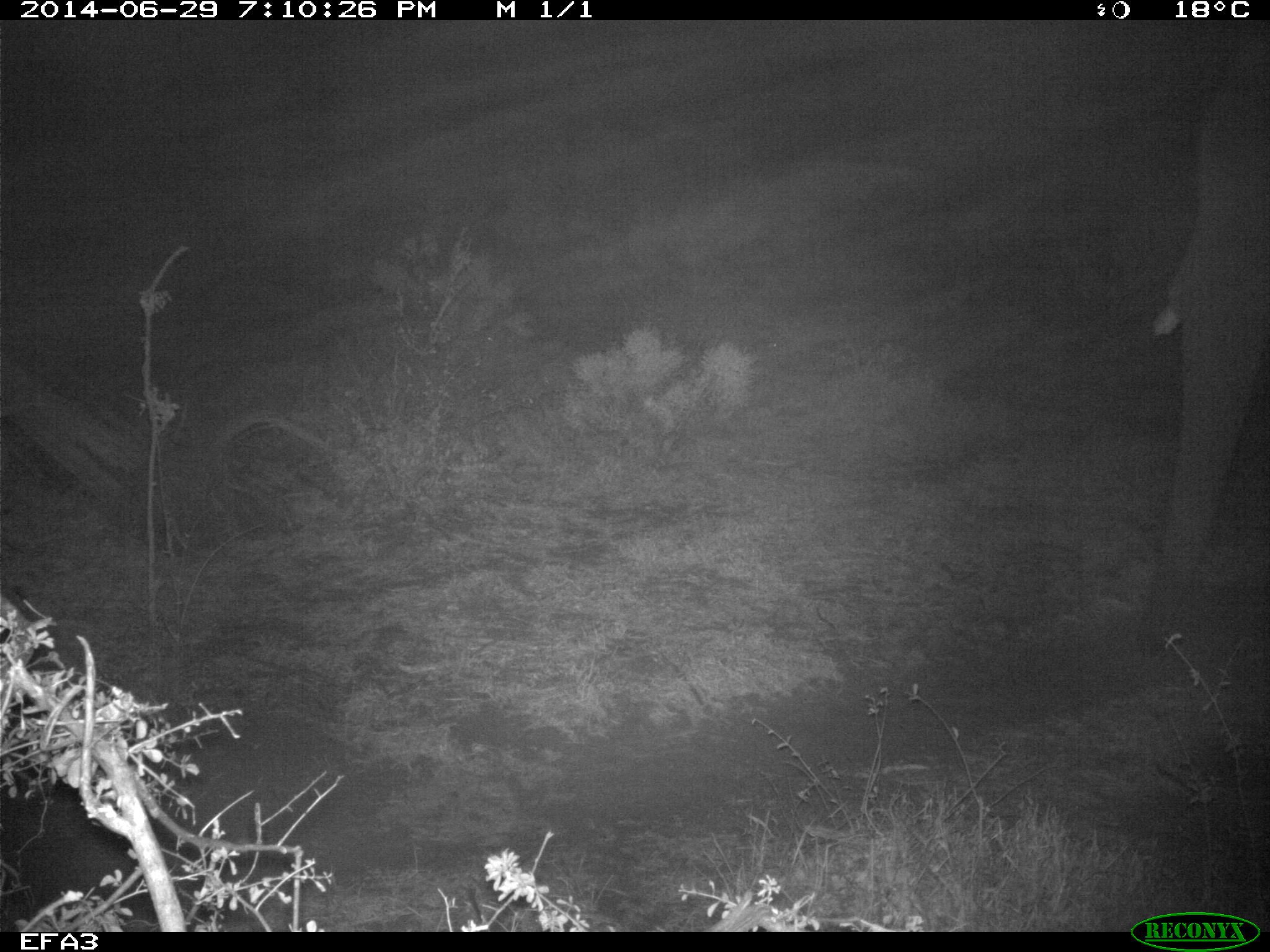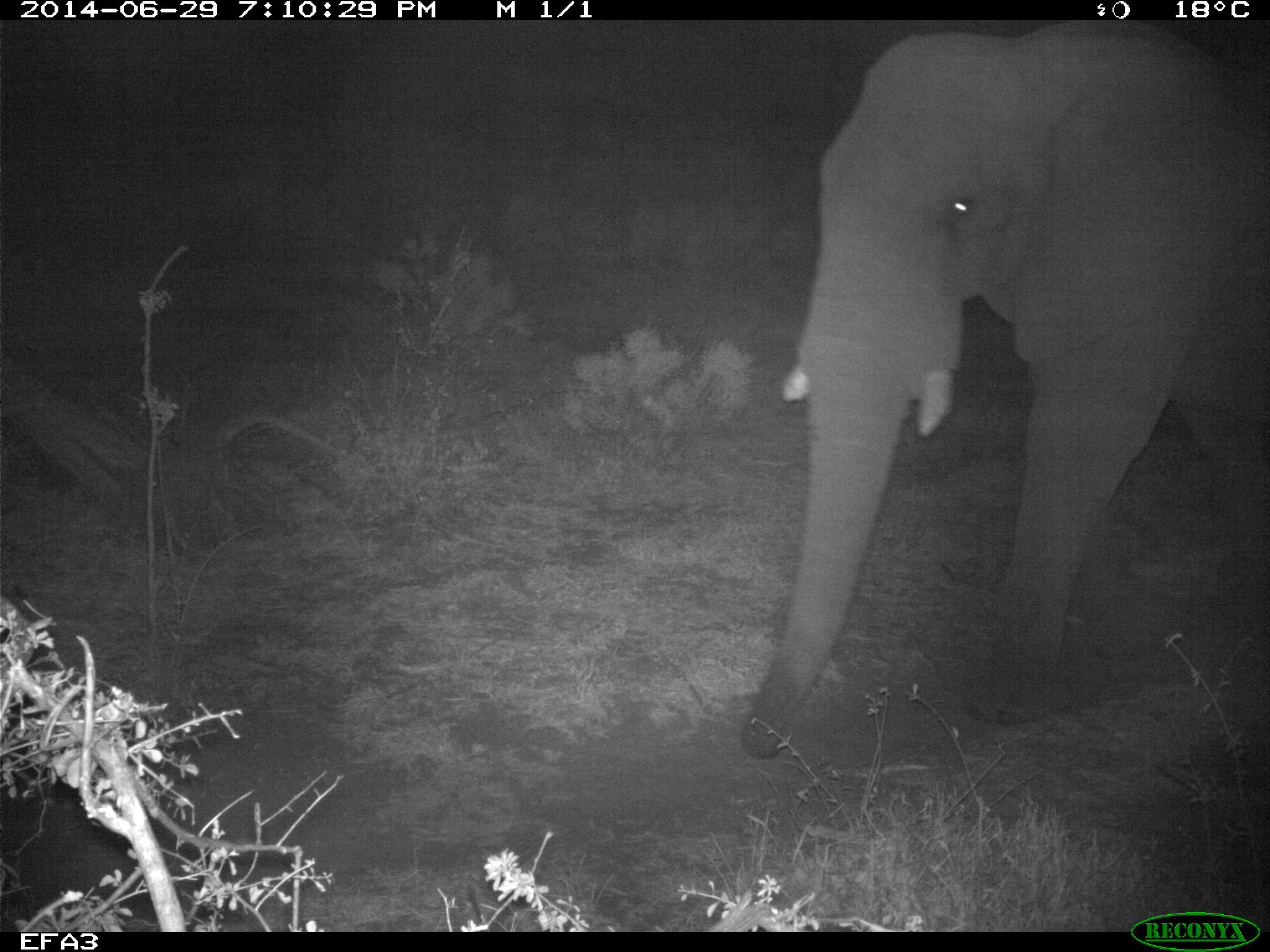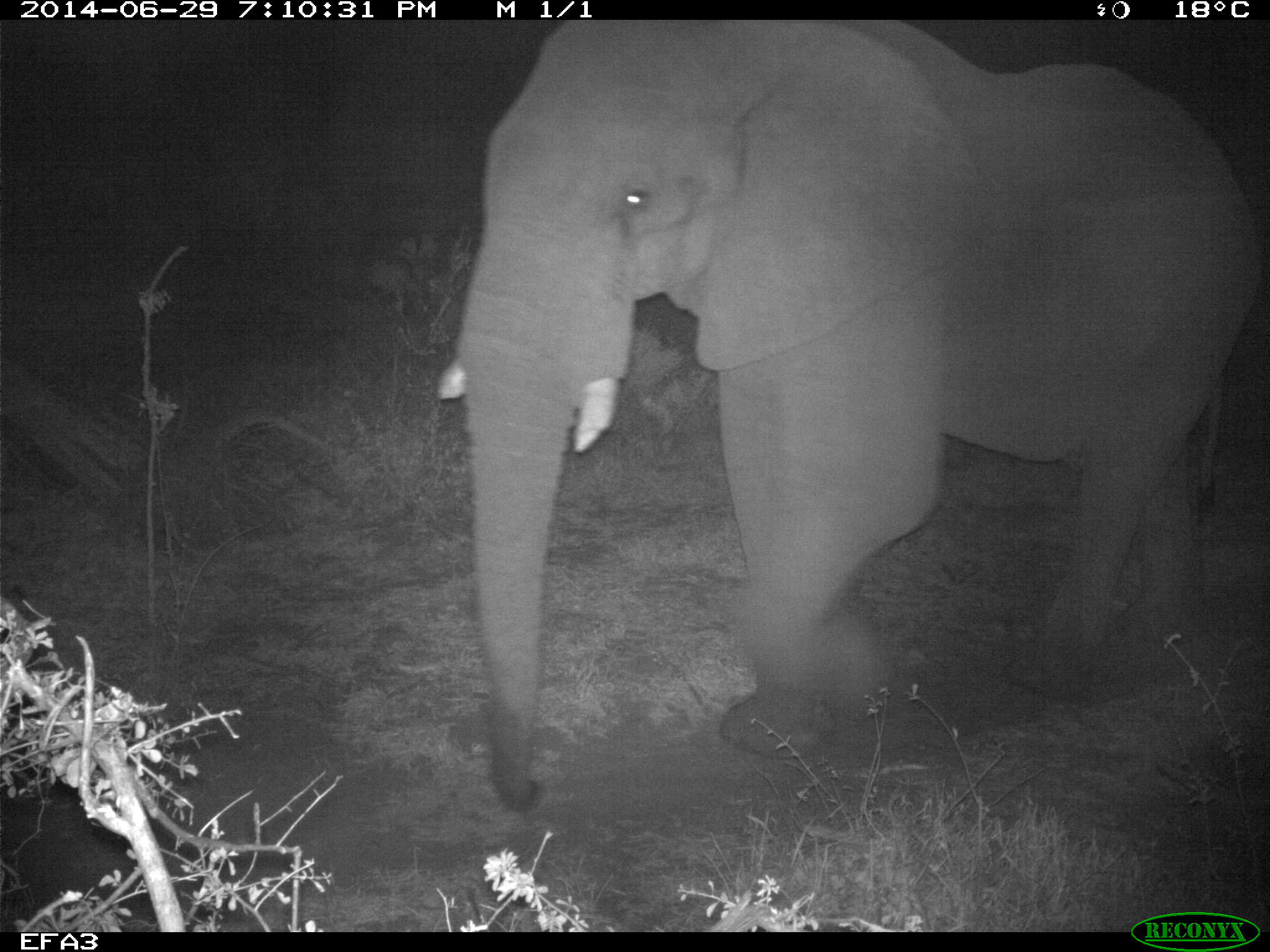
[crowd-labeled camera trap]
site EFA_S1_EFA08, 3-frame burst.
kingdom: Animalia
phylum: Chordata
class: Mammalia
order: Proboscidea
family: Elephantidae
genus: Loxodonta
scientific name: Loxodonta africana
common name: african bush elephant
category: elephant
Elephant (african bush elephant) (Loxodonta africana), count 1. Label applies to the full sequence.